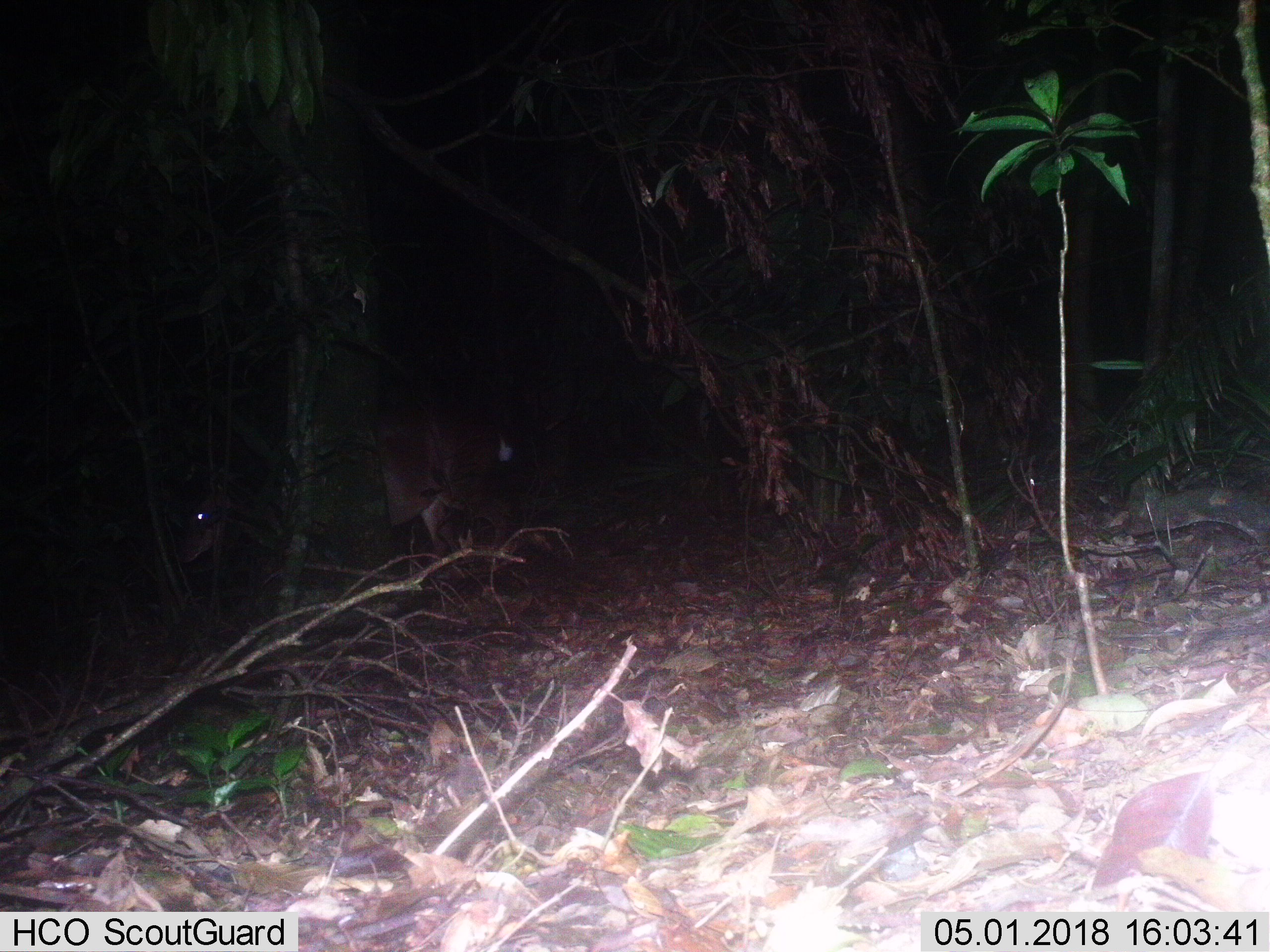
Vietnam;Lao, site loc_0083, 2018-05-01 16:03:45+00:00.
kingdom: Animalia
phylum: Chordata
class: Mammalia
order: Artiodactyla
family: Cervidae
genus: Muntiacus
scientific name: Muntiacus vuquangensis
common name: large-antlered muntjac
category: large antlered muntjac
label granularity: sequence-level